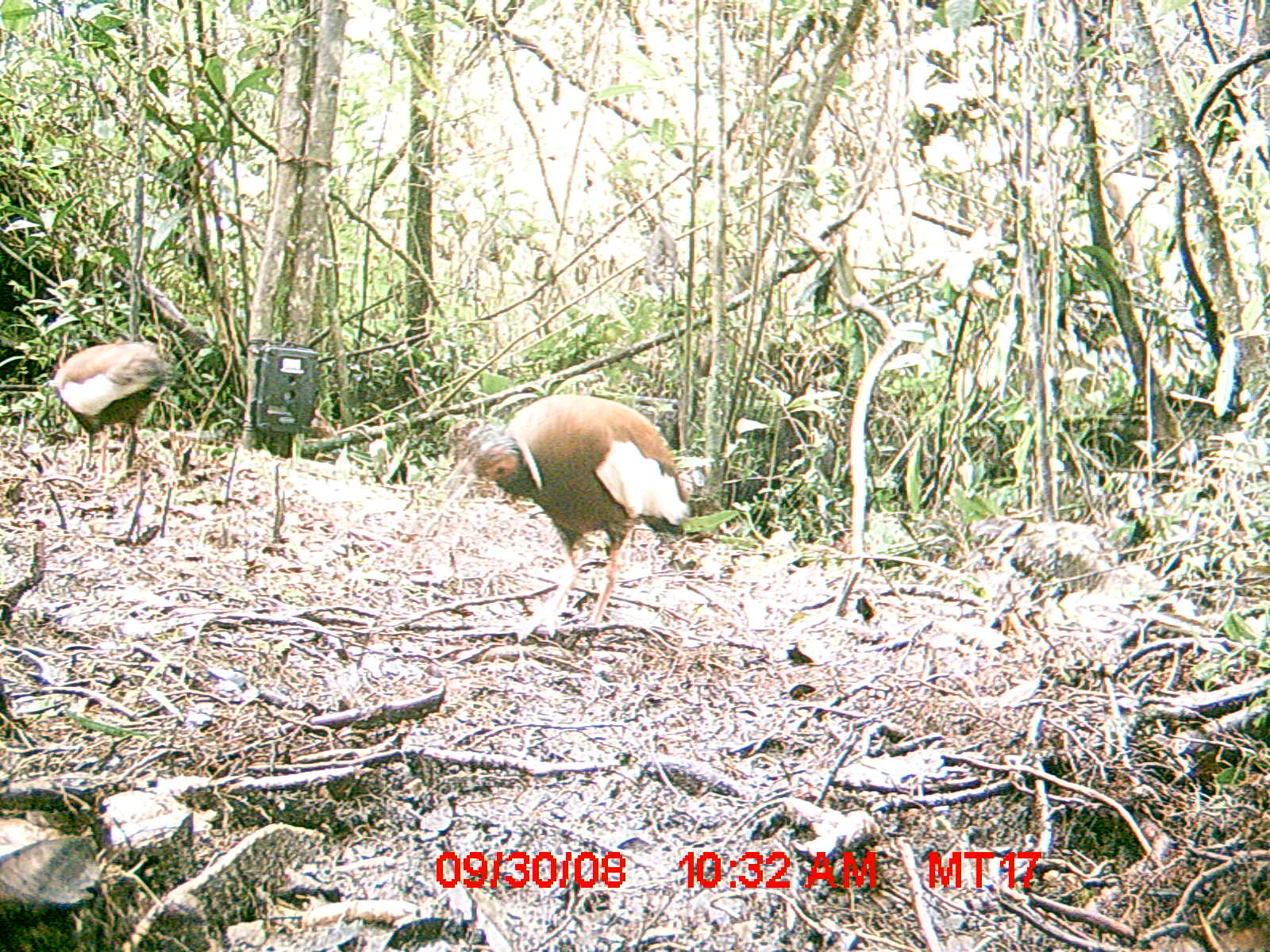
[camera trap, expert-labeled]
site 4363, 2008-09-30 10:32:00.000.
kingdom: Animalia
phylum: Chordata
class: Aves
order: Pelecaniformes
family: Threskiornithidae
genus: Lophotibis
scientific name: Lophotibis cristata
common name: madagascan ibis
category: lophotibis cristataa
Lophotibis cristataa (madagascan ibis) (Lophotibis cristata), count 2.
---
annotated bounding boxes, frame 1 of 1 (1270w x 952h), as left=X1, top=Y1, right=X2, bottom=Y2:
lophotibis cristataa: left=463, top=395, right=690, bottom=641; left=39, top=334, right=178, bottom=476